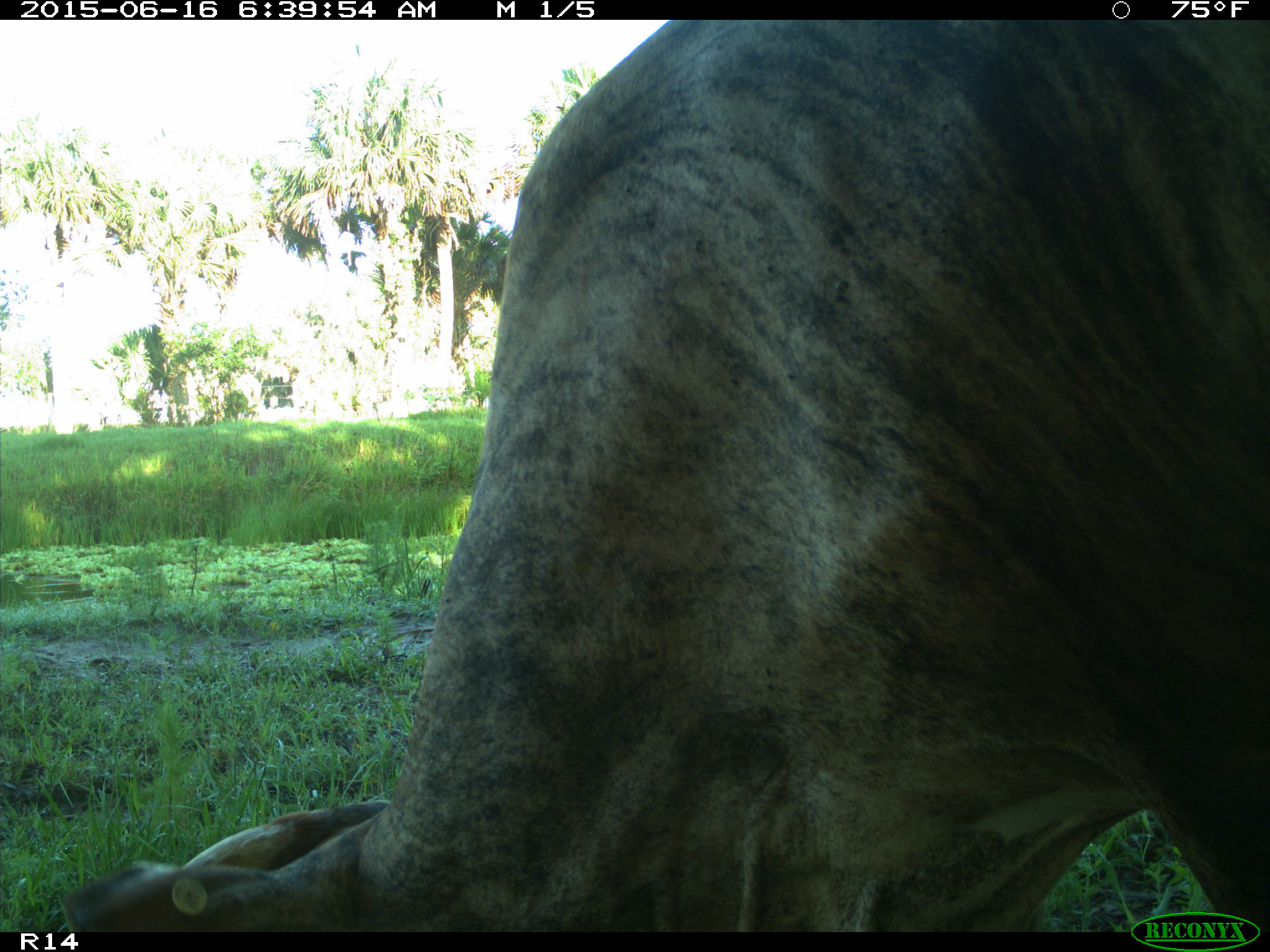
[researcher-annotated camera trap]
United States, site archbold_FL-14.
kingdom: Animalia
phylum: Chordata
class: Mammalia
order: Artiodactyla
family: Bovidae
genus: Bos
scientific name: Bos taurus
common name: domestic cow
Bos taurus (domestic cow).